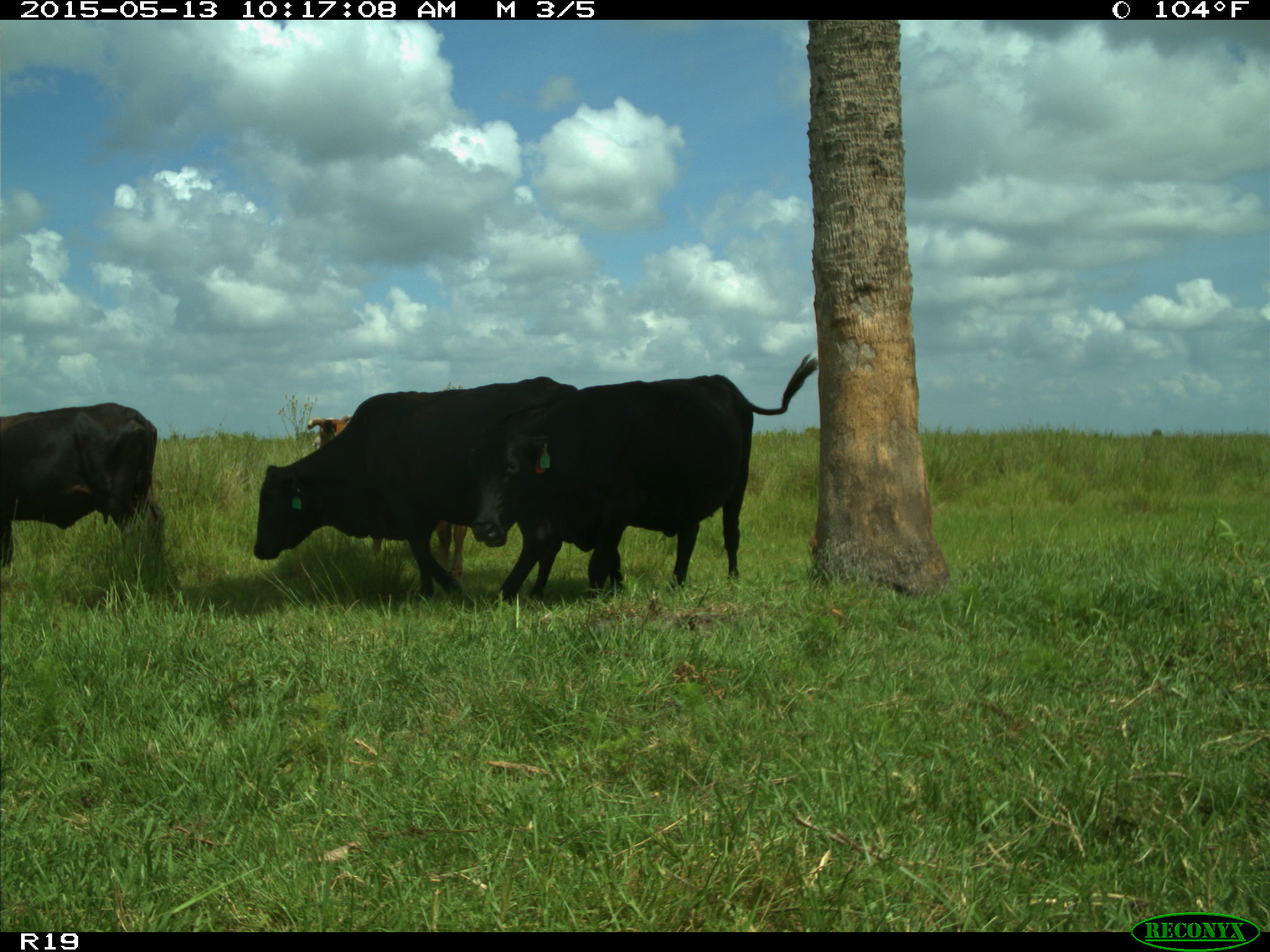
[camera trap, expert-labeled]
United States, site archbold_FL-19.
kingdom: Animalia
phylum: Chordata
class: Mammalia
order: Artiodactyla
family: Bovidae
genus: Bos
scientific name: Bos taurus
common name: domestic cow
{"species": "Bos taurus (domestic cow)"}